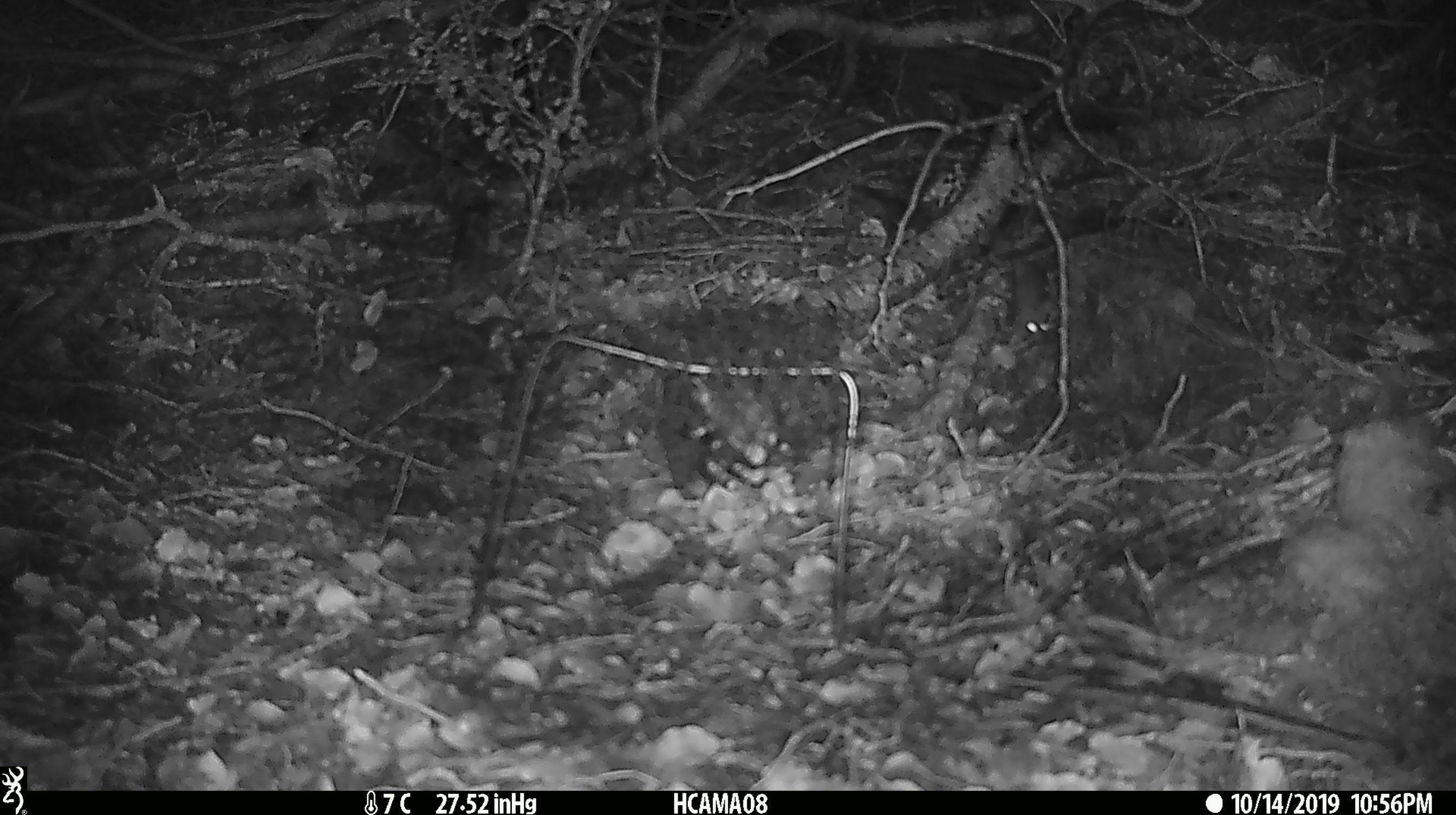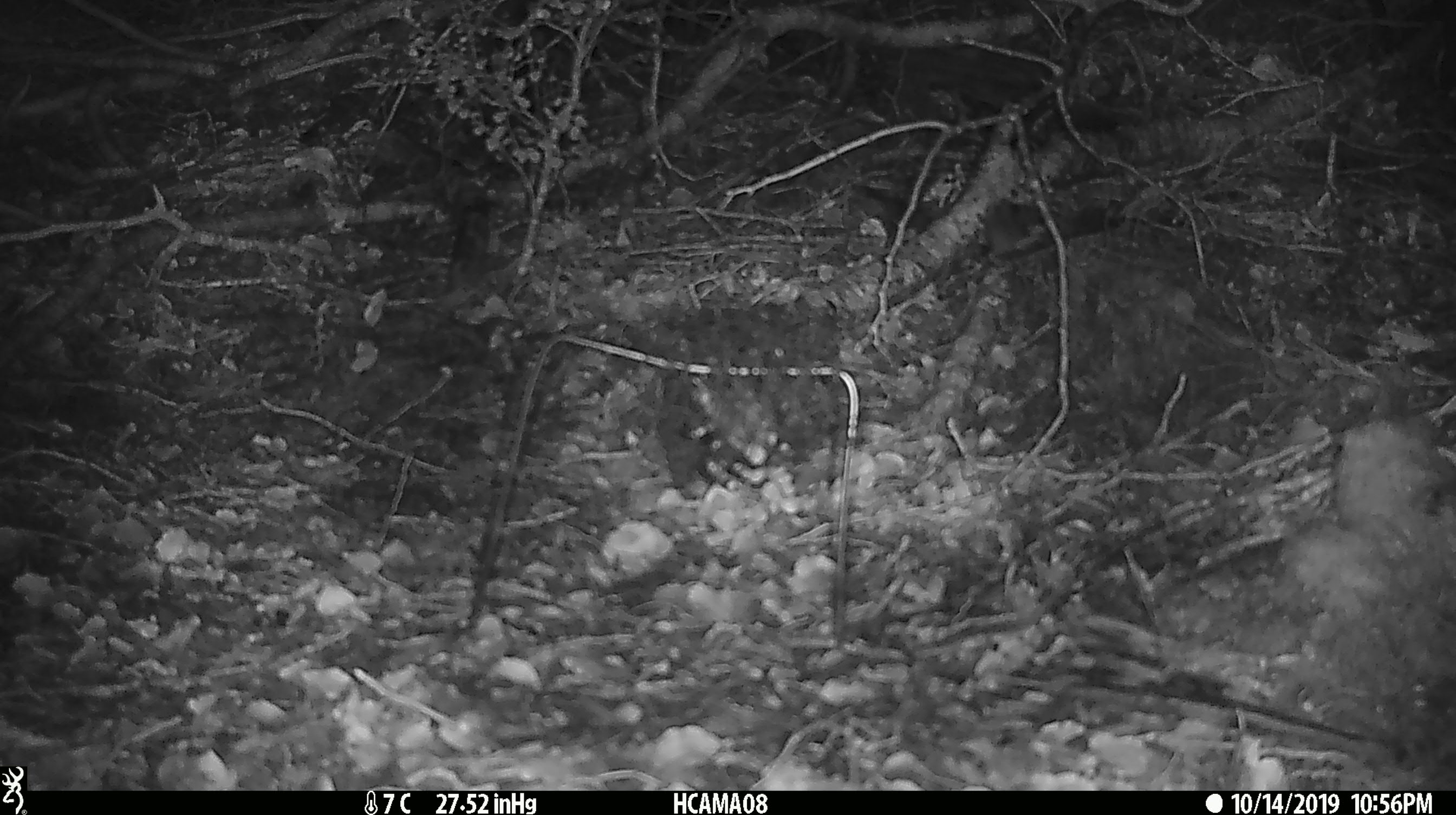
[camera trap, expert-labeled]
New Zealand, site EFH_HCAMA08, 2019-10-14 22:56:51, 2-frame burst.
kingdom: Animalia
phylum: Chordata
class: Mammalia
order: Rodentia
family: Muridae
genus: Mus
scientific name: Mus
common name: mouse